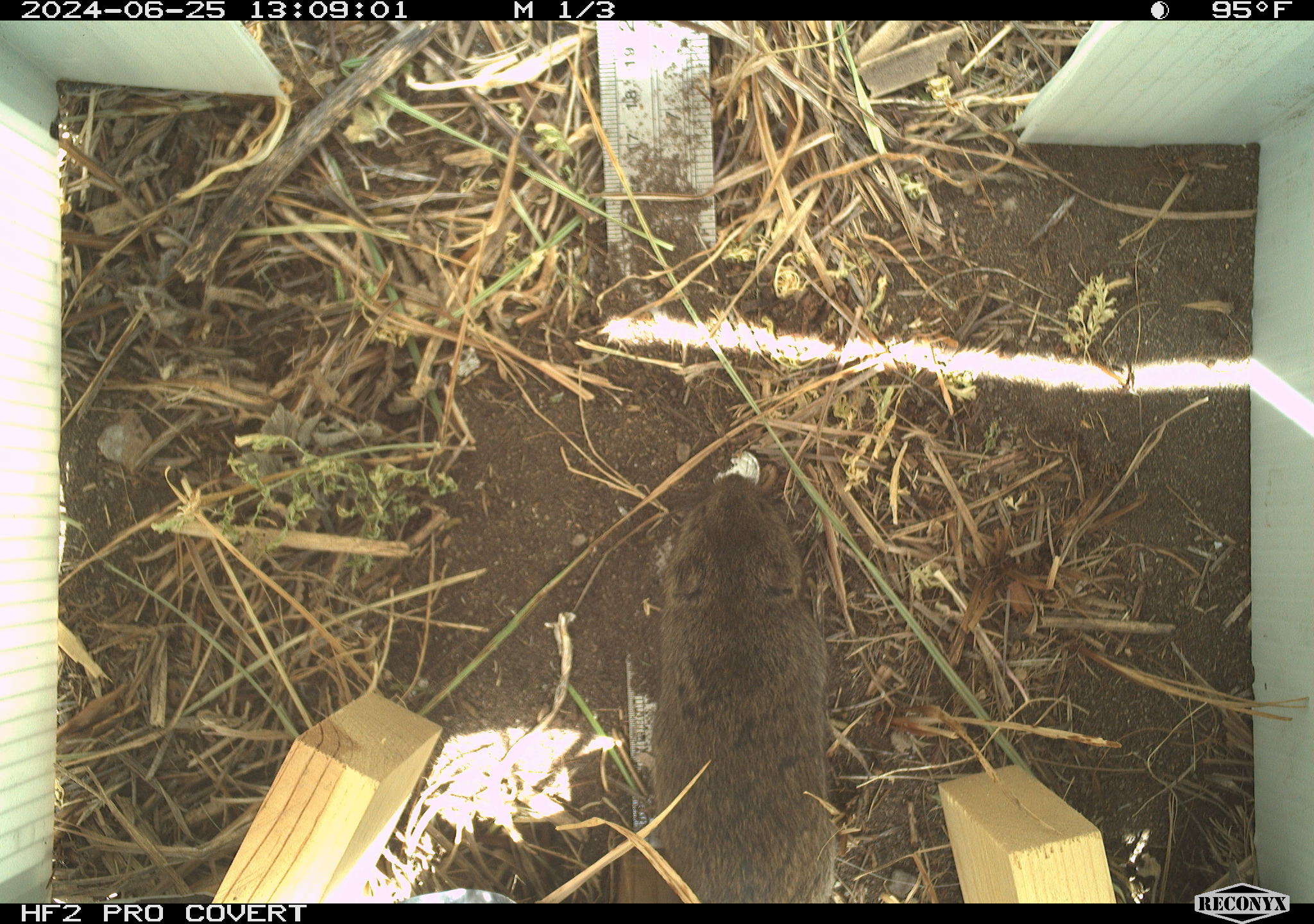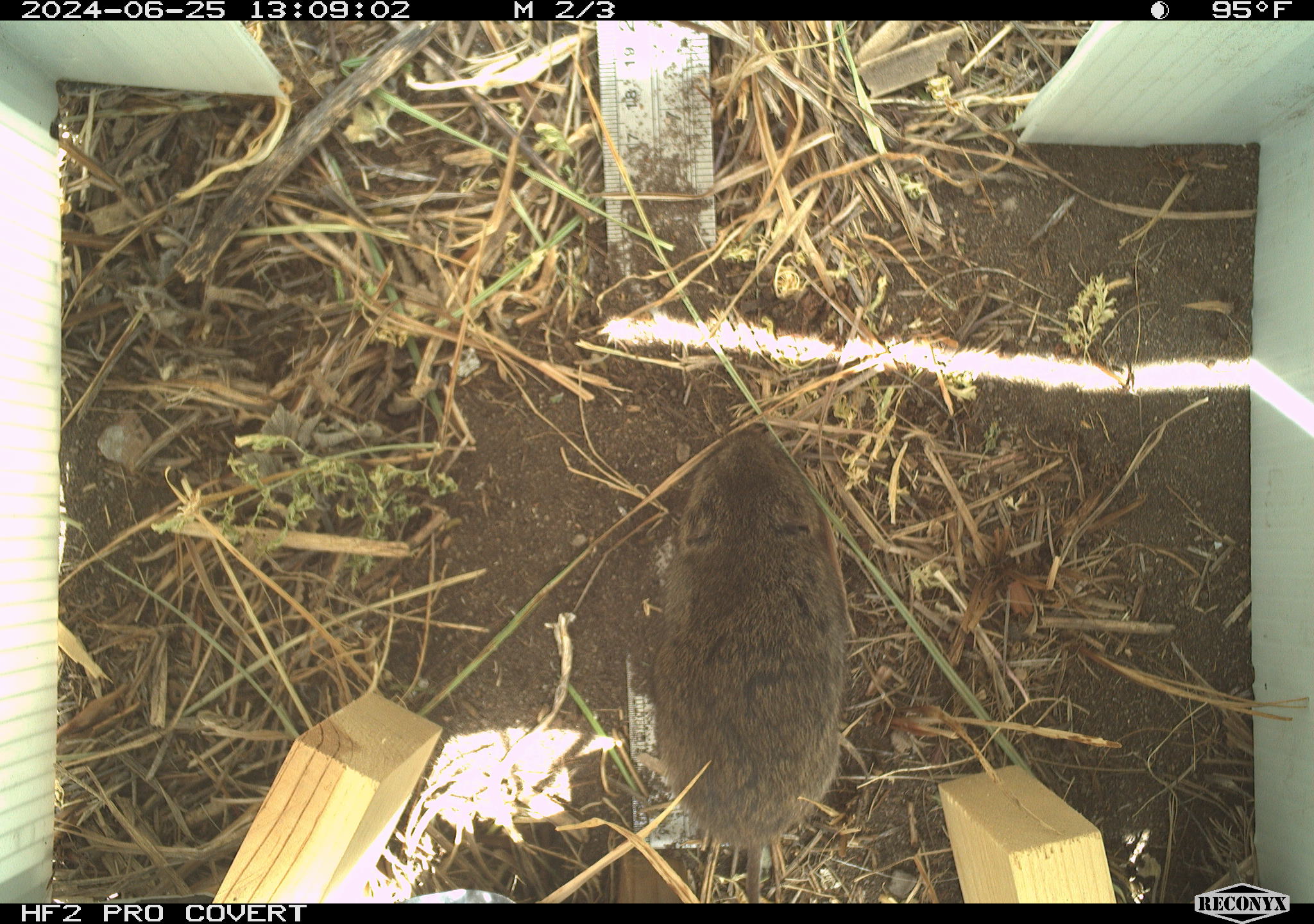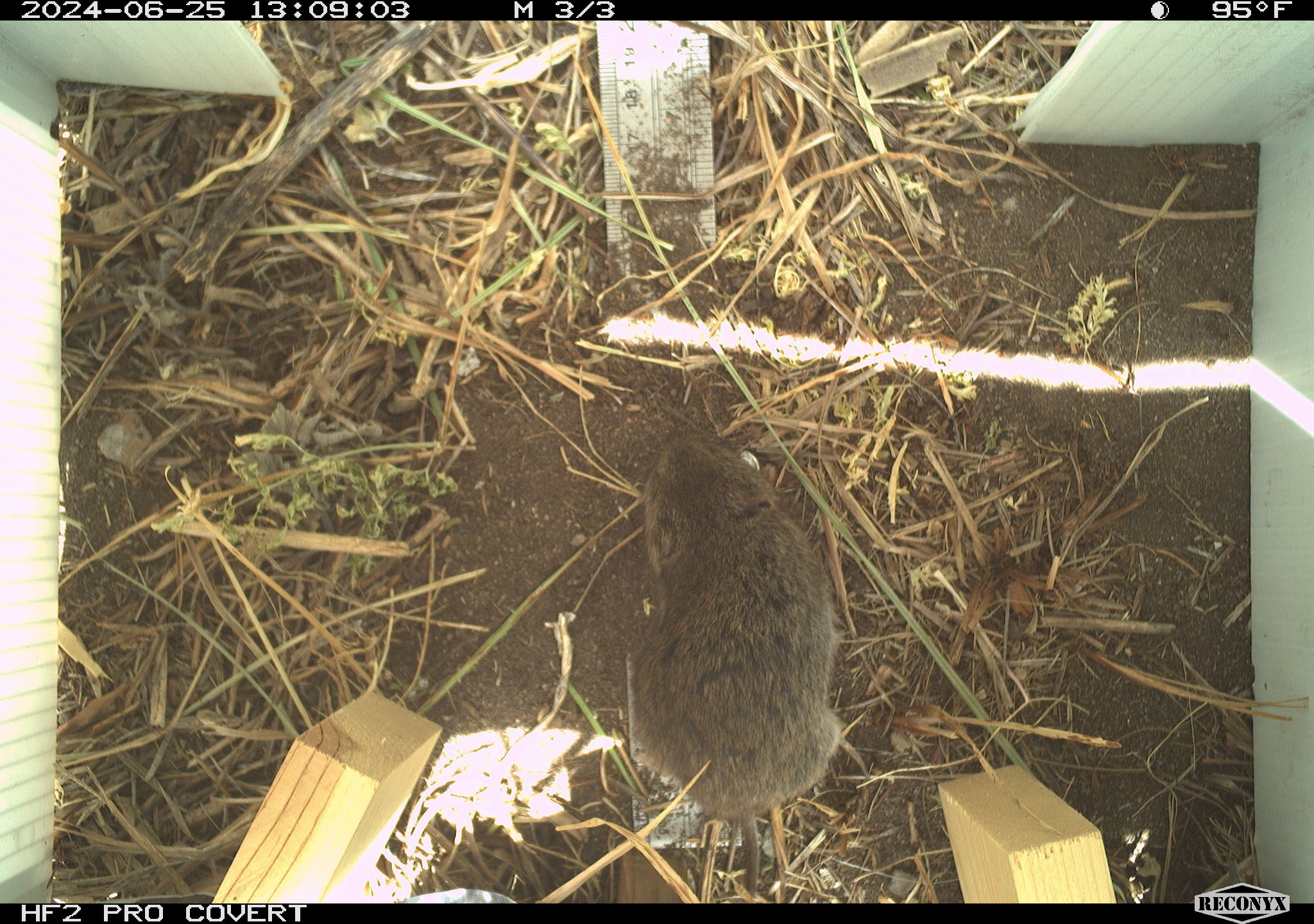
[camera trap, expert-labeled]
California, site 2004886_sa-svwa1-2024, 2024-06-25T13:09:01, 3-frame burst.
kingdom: Animalia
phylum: Chordata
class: Mammalia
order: Rodentia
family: Cricetidae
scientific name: Arvicolinae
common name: voles, lemmings, and muskrats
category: arvicolinae subfamily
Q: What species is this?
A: Arvicolinae subfamily (voles, lemmings, and muskrats) (Arvicolinae).